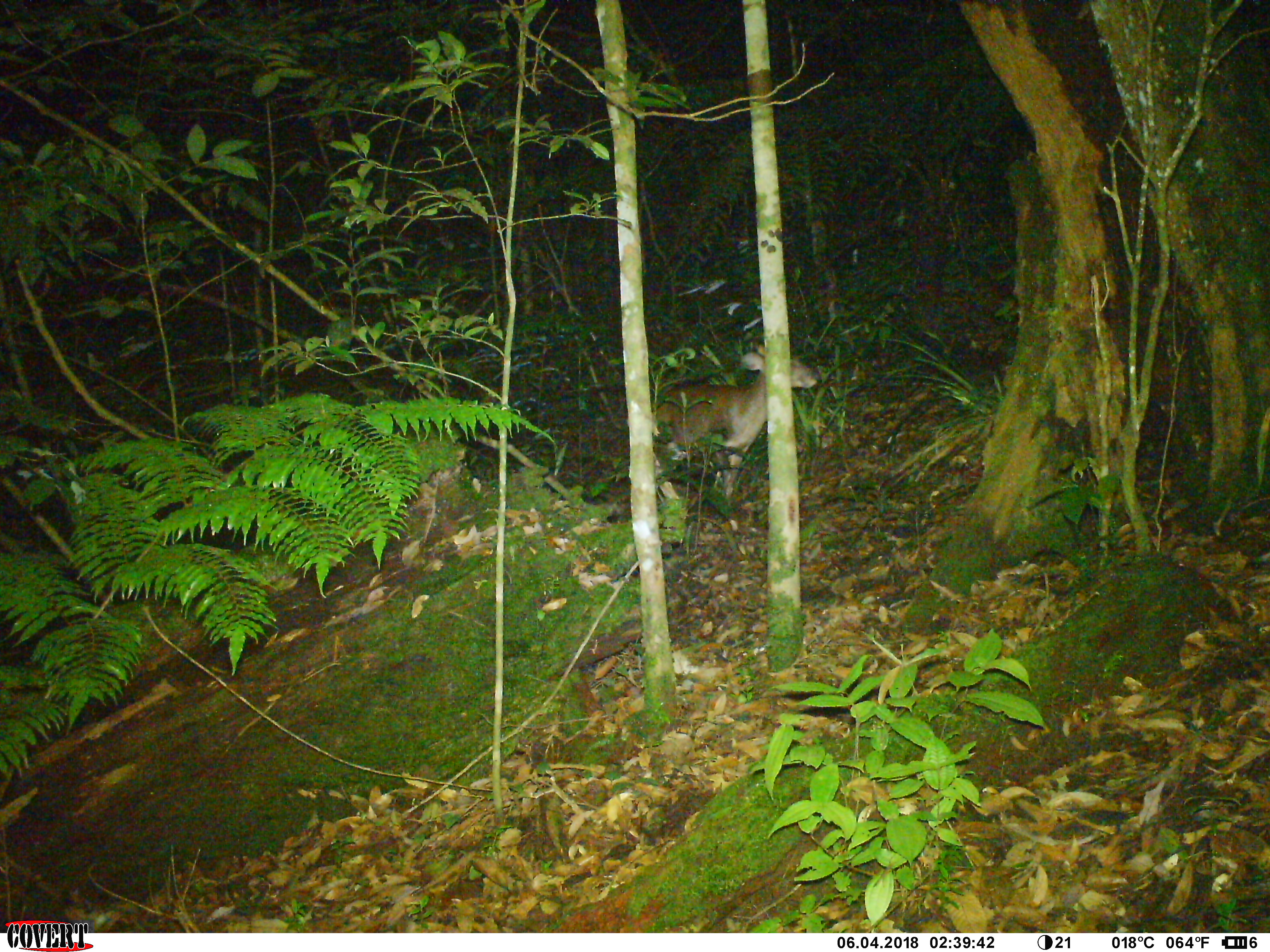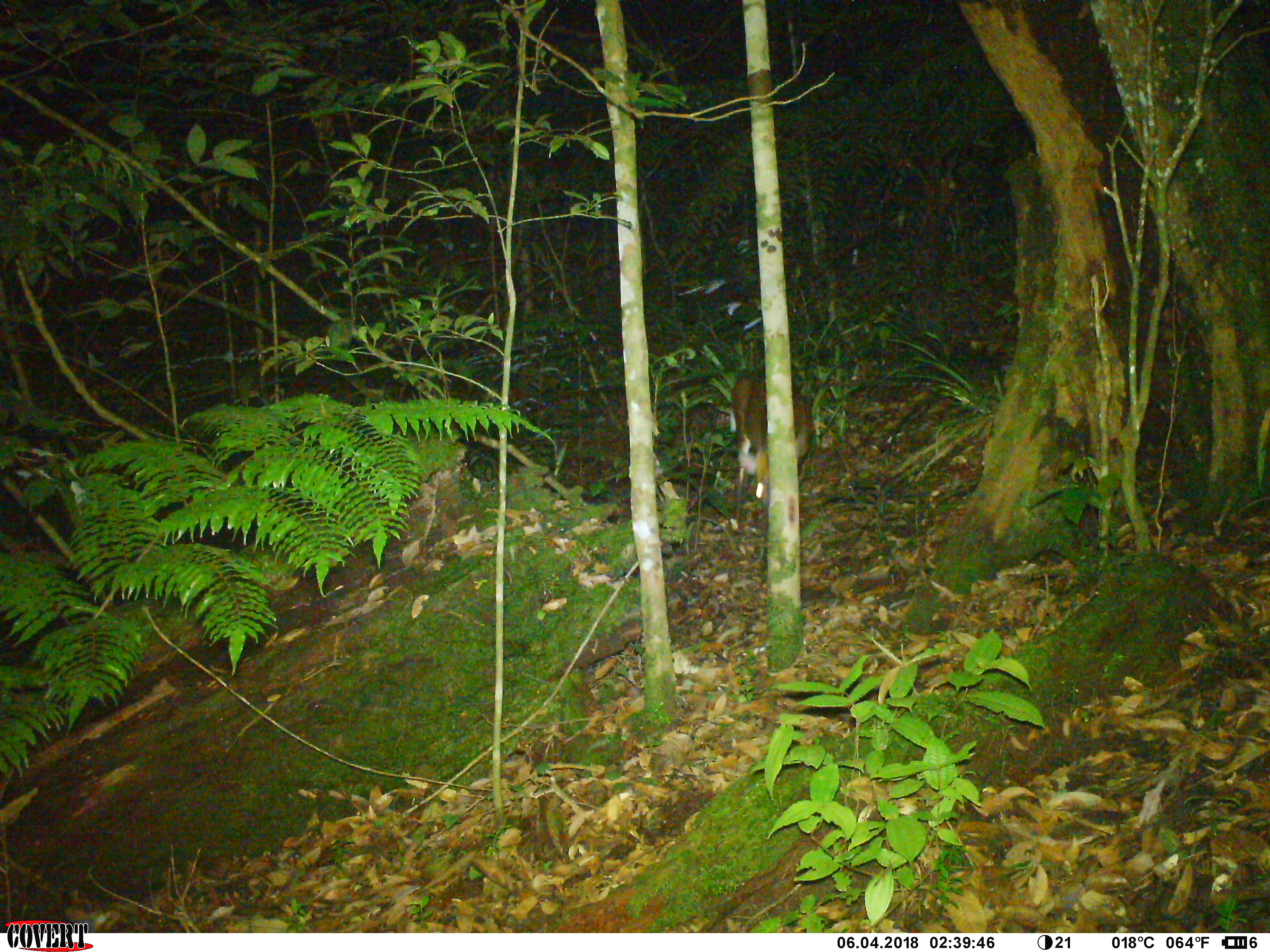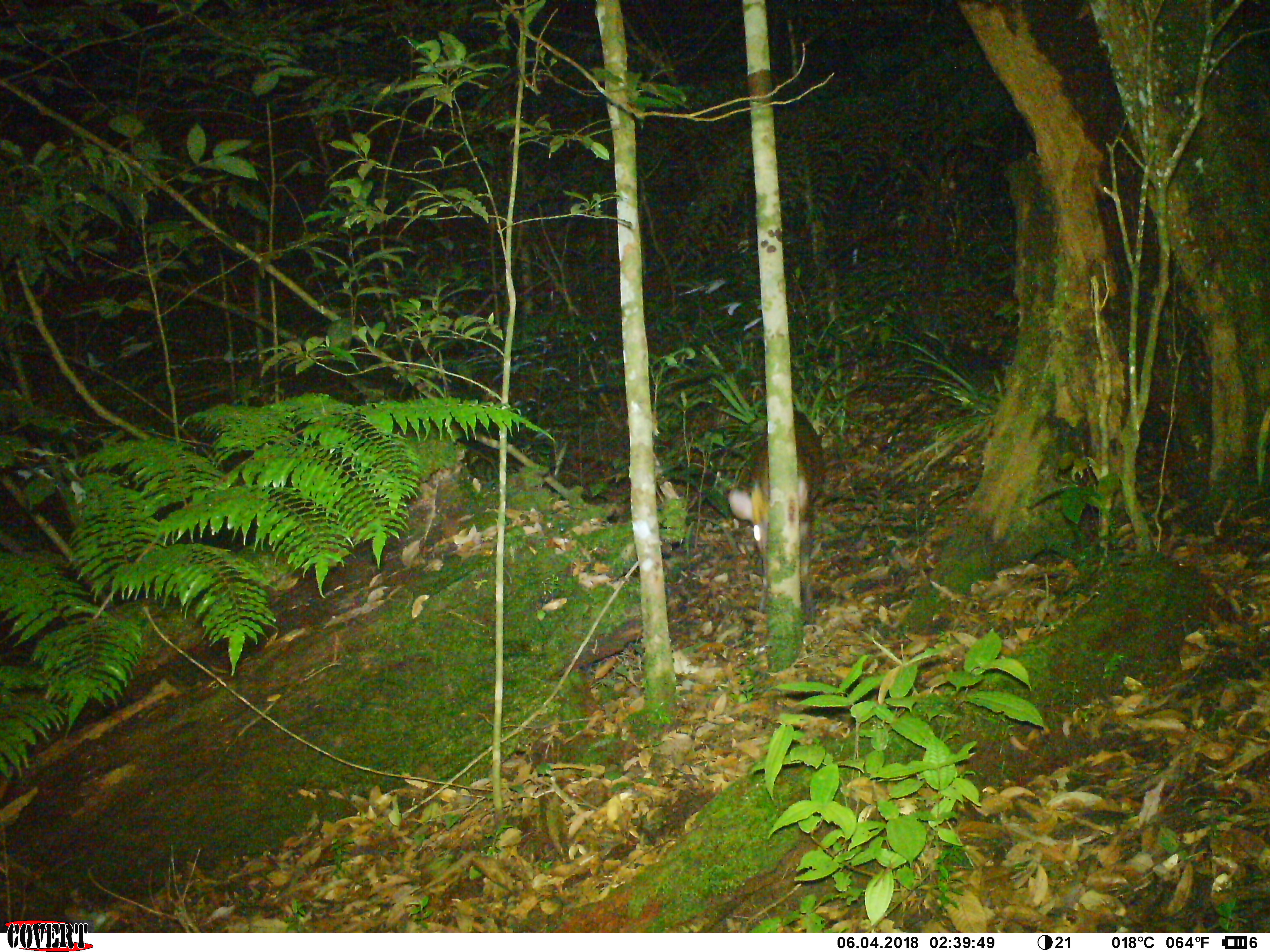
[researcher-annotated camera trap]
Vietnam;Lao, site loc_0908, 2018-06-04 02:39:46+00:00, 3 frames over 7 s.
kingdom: Animalia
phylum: Chordata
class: Mammalia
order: Artiodactyla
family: Cervidae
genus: Muntiacus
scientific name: Muntiacus rooseveltorum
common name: roosevelt's muntjac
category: roosevelts muntjac group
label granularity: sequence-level